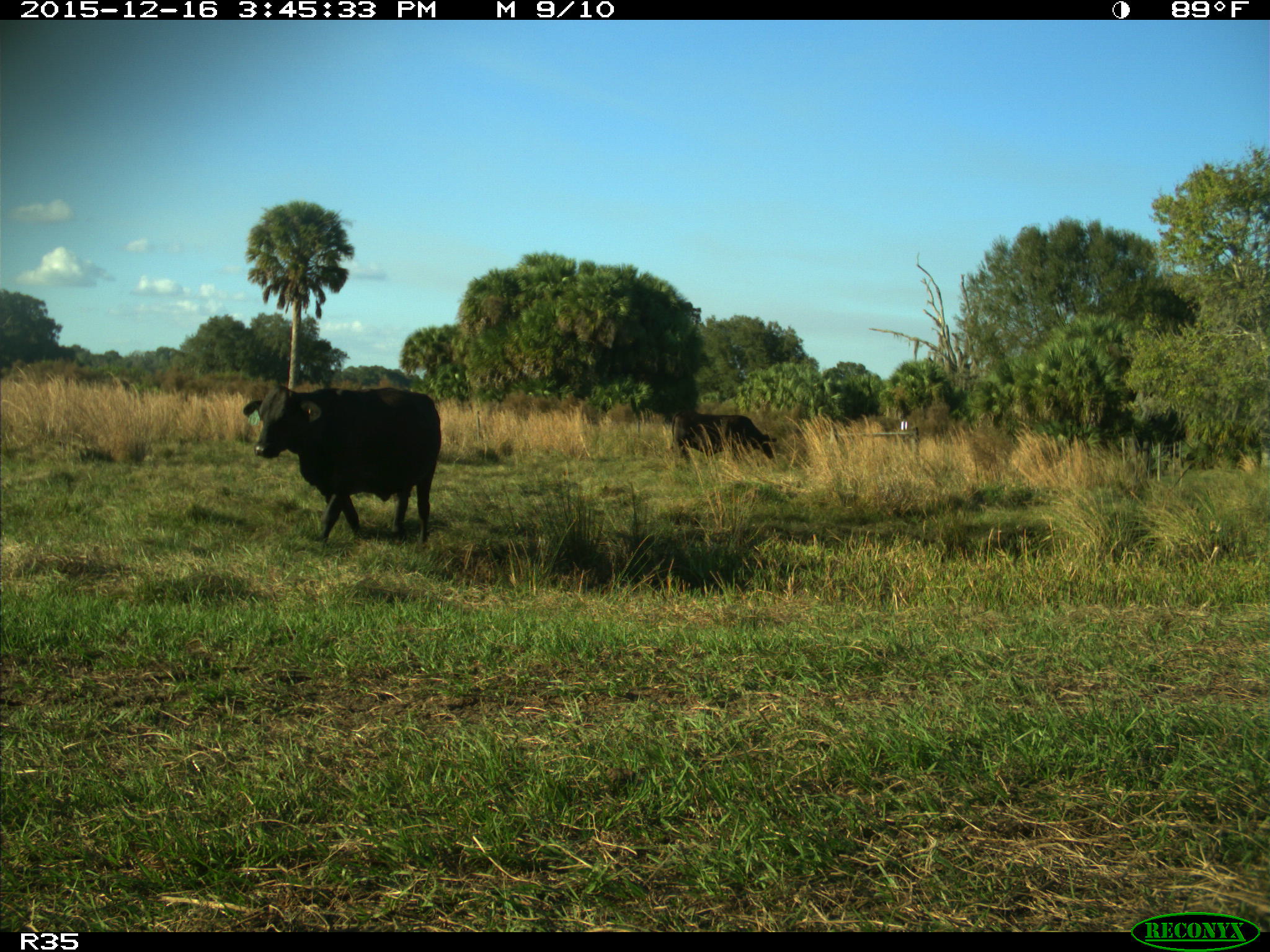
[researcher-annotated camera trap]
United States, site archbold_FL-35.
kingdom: Animalia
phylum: Chordata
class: Mammalia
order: Artiodactyla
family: Bovidae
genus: Bos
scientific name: Bos taurus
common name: domestic cow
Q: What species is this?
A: Bos taurus (domestic cow).